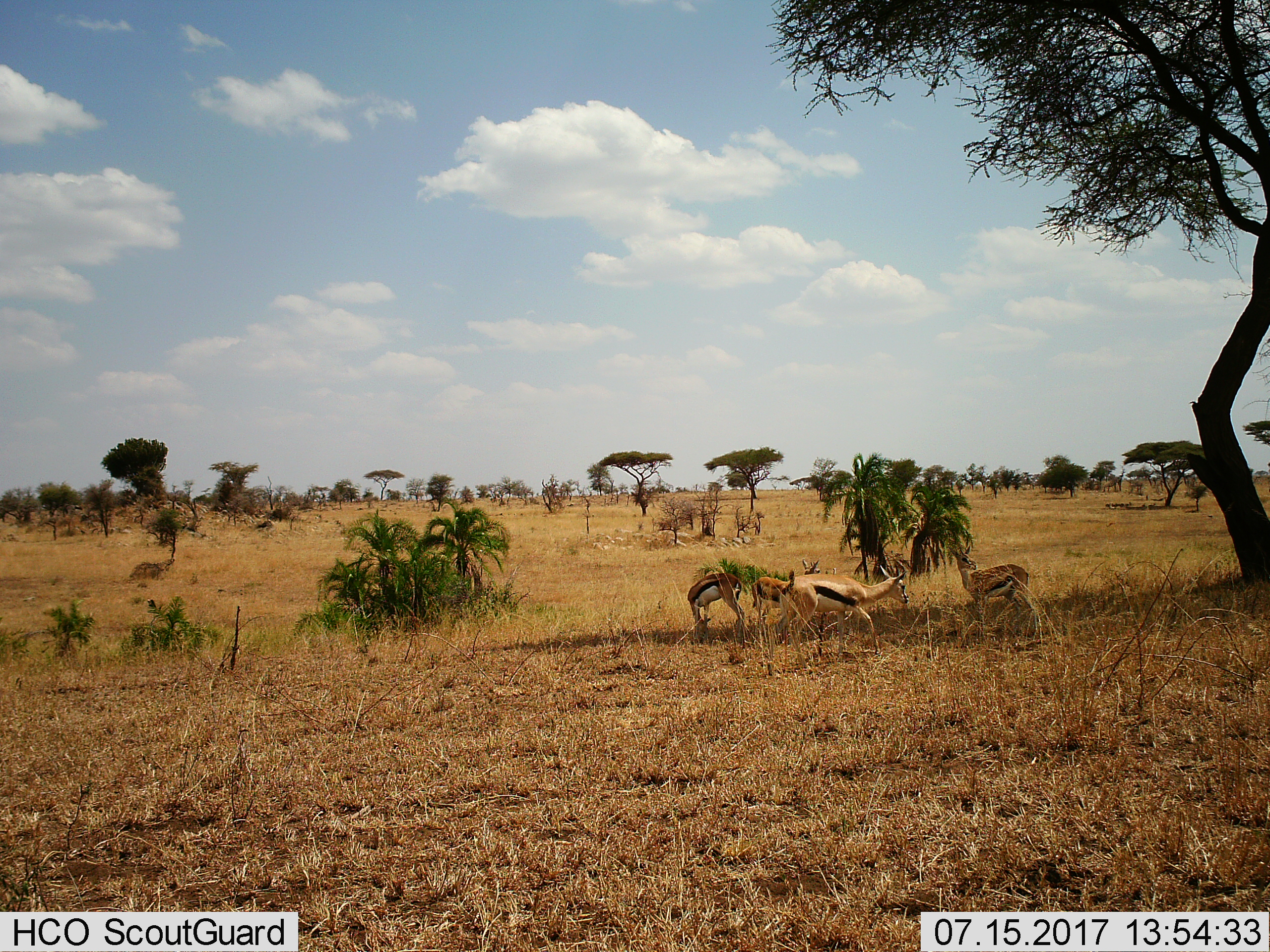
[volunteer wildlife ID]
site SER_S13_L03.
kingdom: Animalia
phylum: Chordata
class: Mammalia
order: Artiodactyla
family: Bovidae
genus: Eudorcas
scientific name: Eudorcas thomsonii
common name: thomson's gazelle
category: gazellethomsons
Gazellethomsons (thomson's gazelle) (Eudorcas thomsonii), count 4. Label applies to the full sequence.